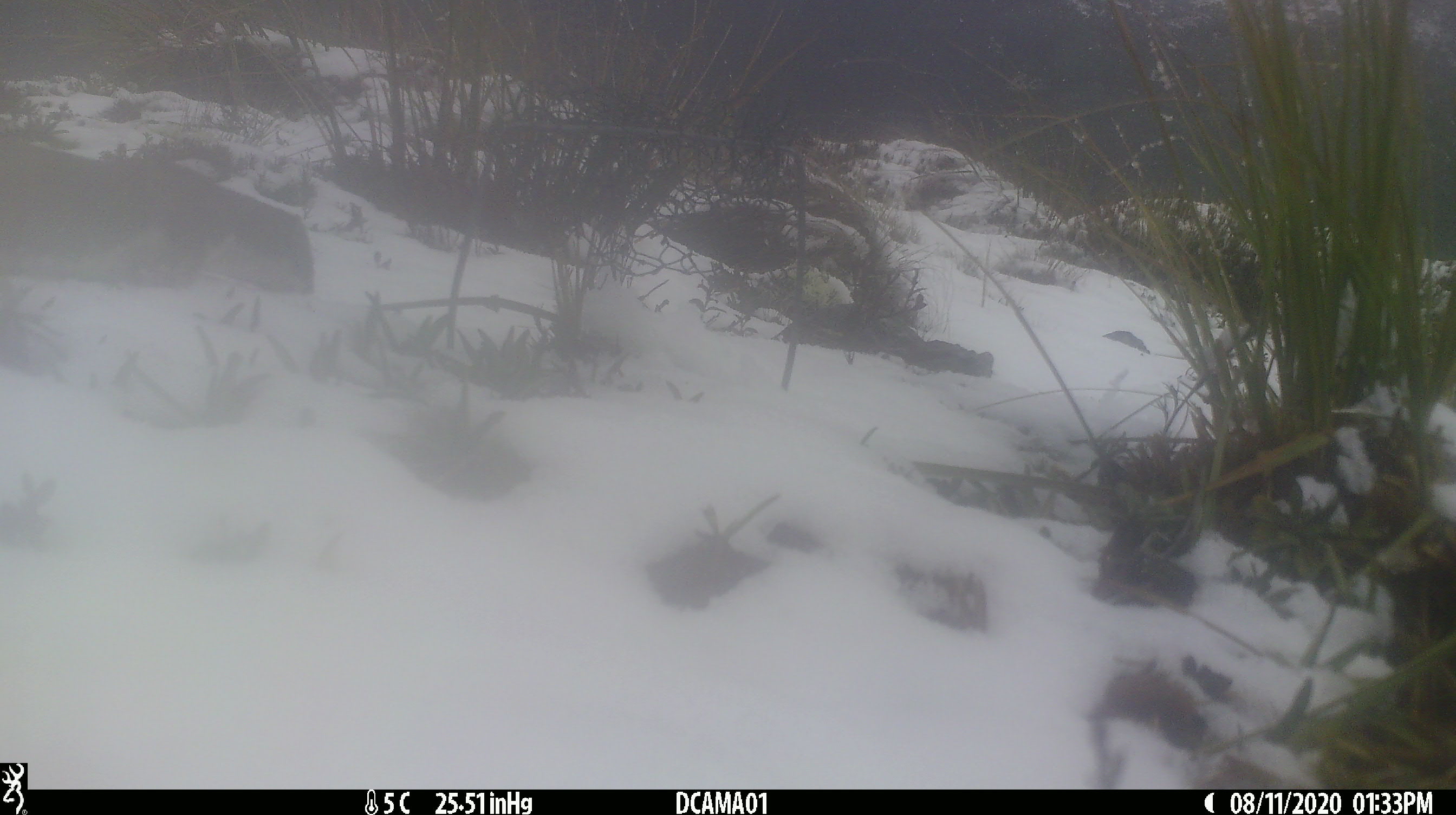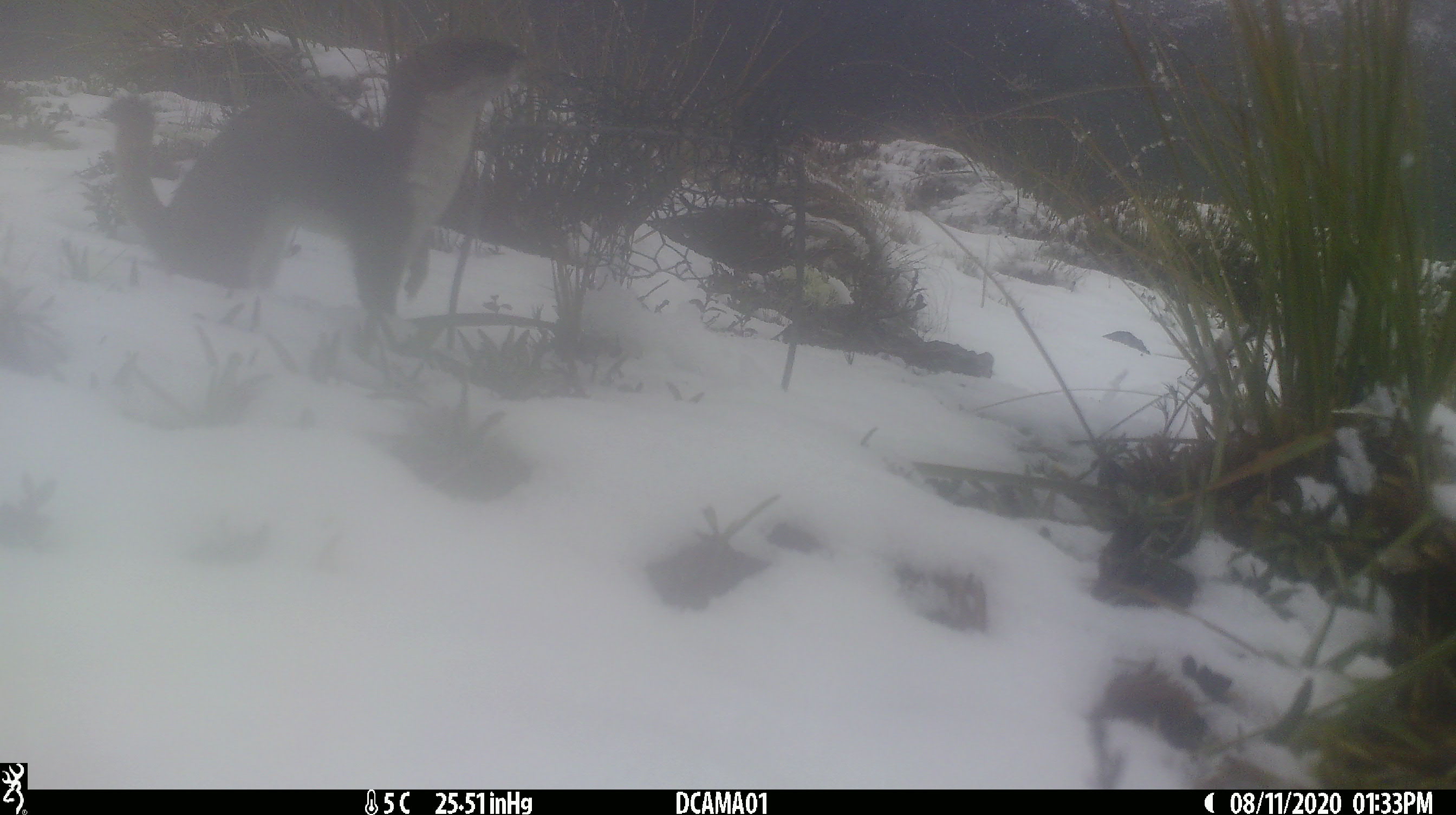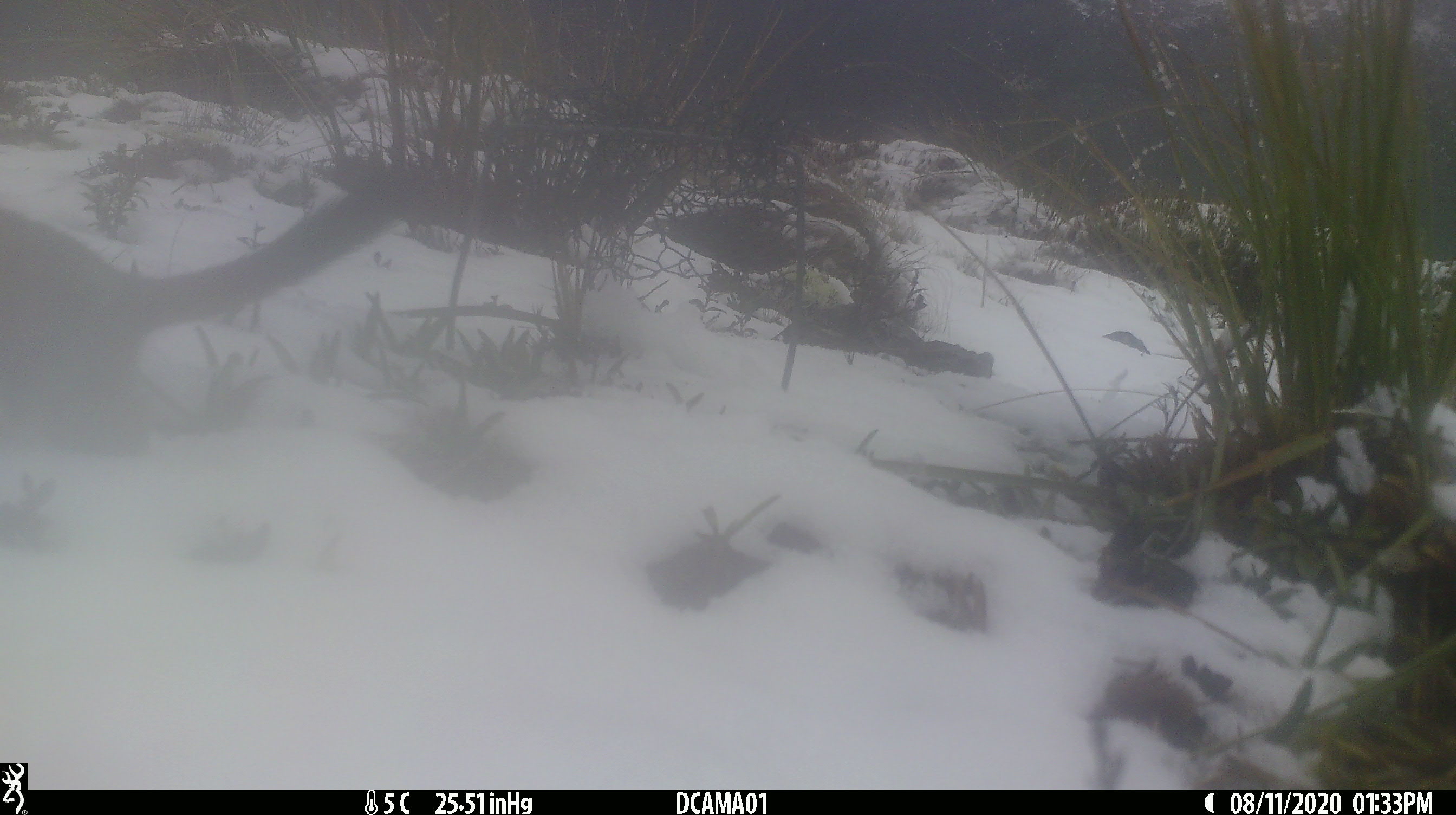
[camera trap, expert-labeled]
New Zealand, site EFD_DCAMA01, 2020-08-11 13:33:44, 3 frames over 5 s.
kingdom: Animalia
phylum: Chordata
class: Mammalia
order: Carnivora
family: Mustelidae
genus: Mustela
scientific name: Mustela erminea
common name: stoat